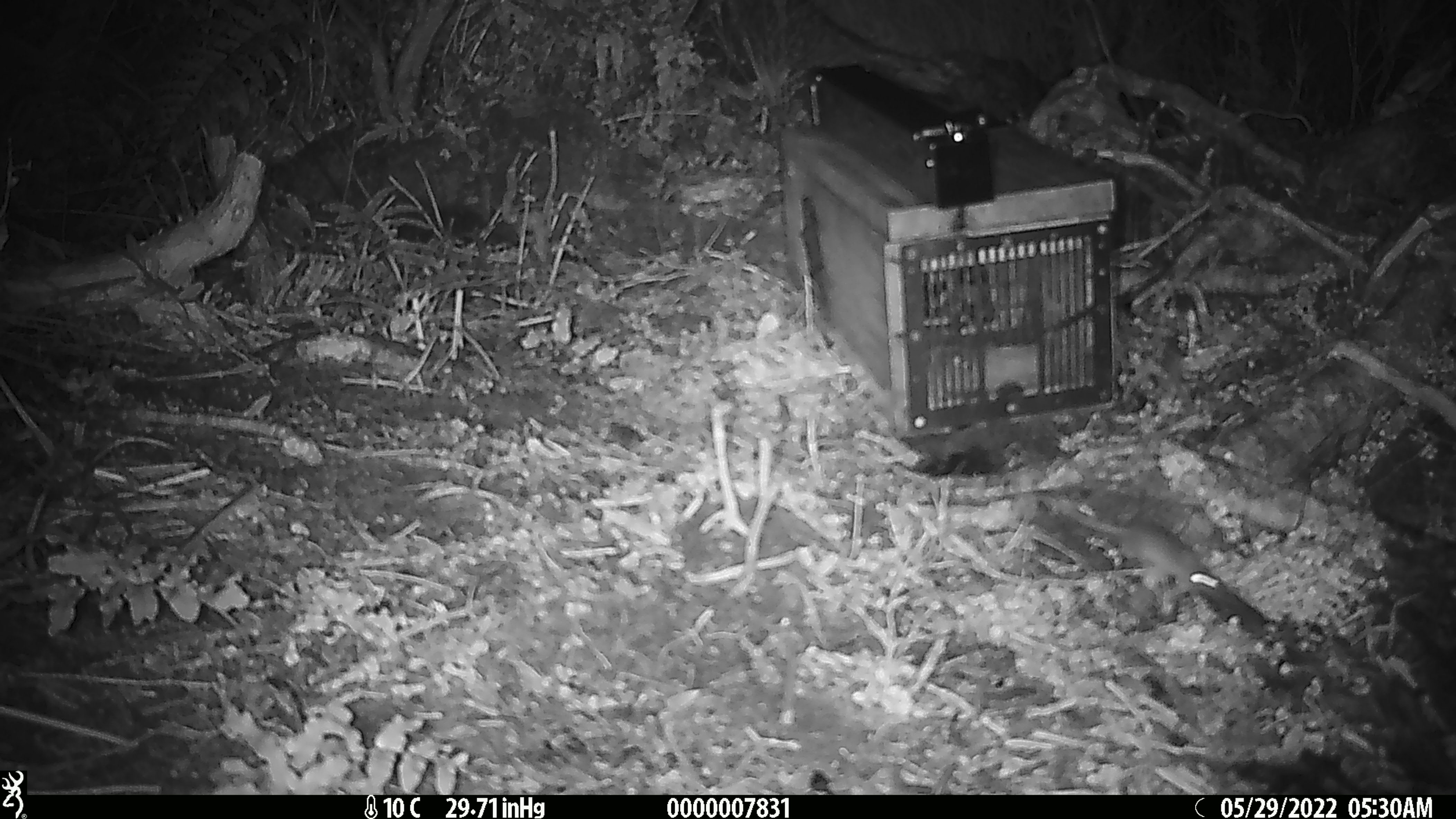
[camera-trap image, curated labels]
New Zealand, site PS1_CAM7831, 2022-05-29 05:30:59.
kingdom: Animalia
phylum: Chordata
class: Mammalia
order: Rodentia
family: Muridae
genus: Mus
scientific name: Mus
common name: mouse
Mouse (Mus).